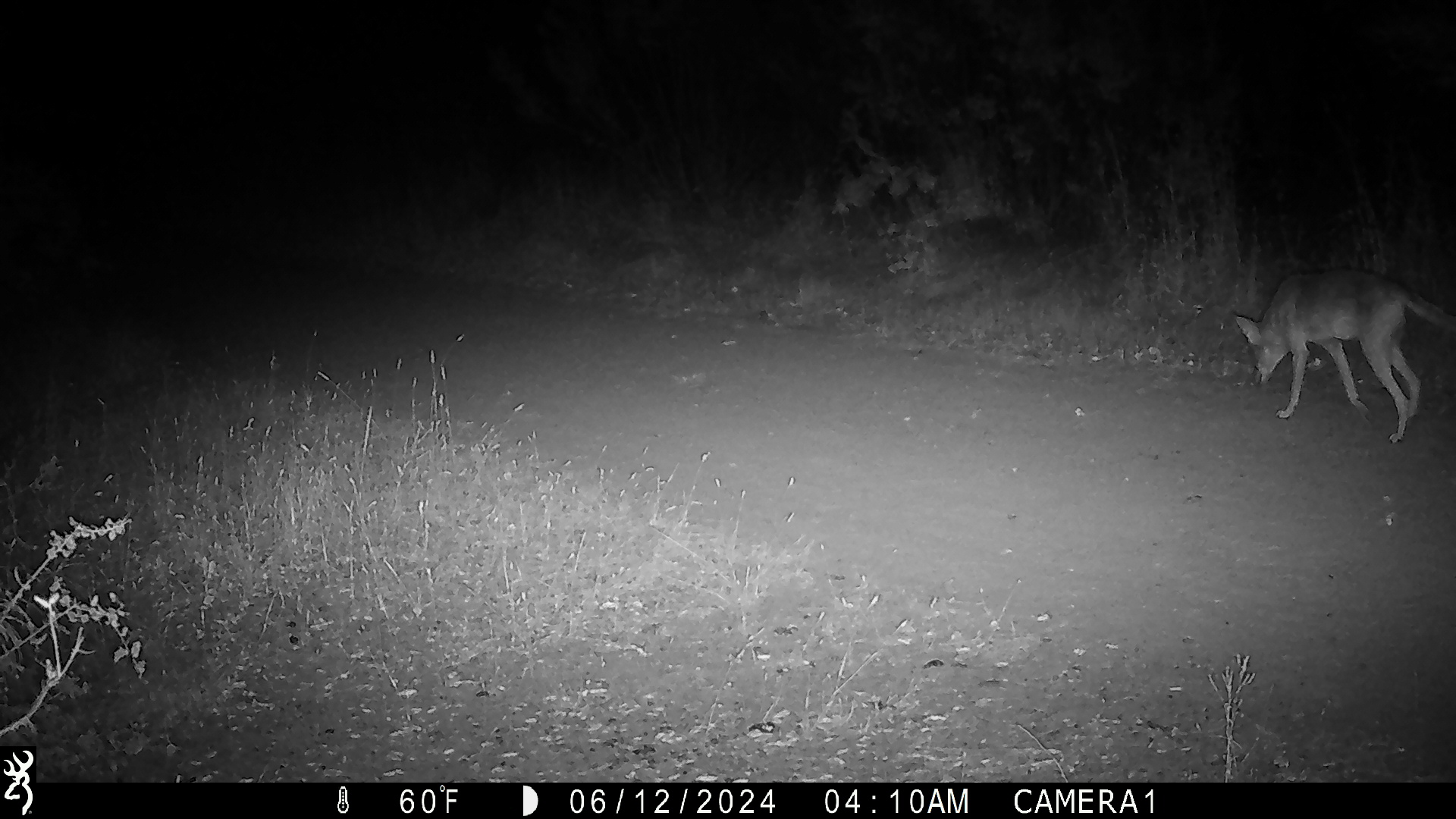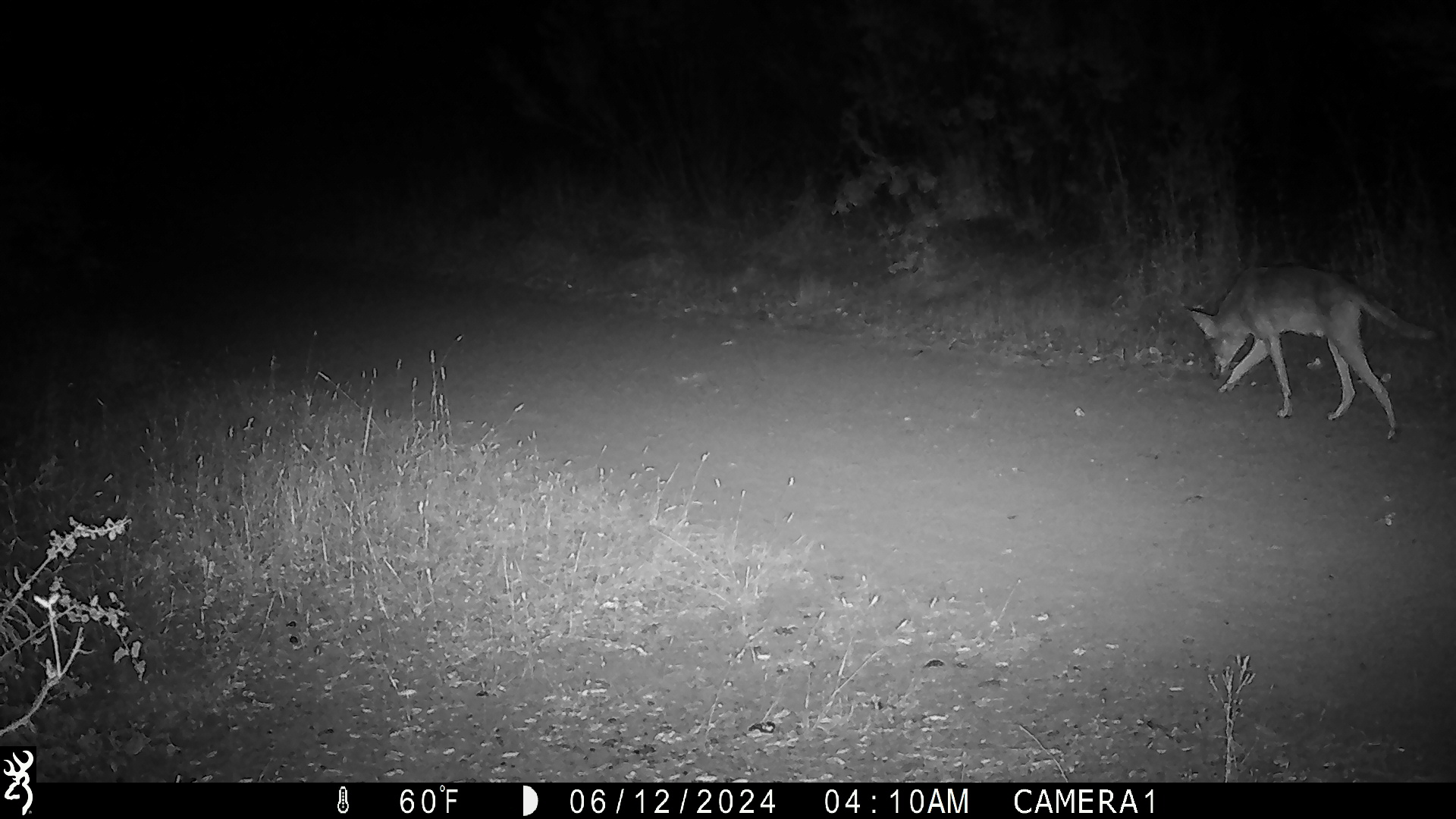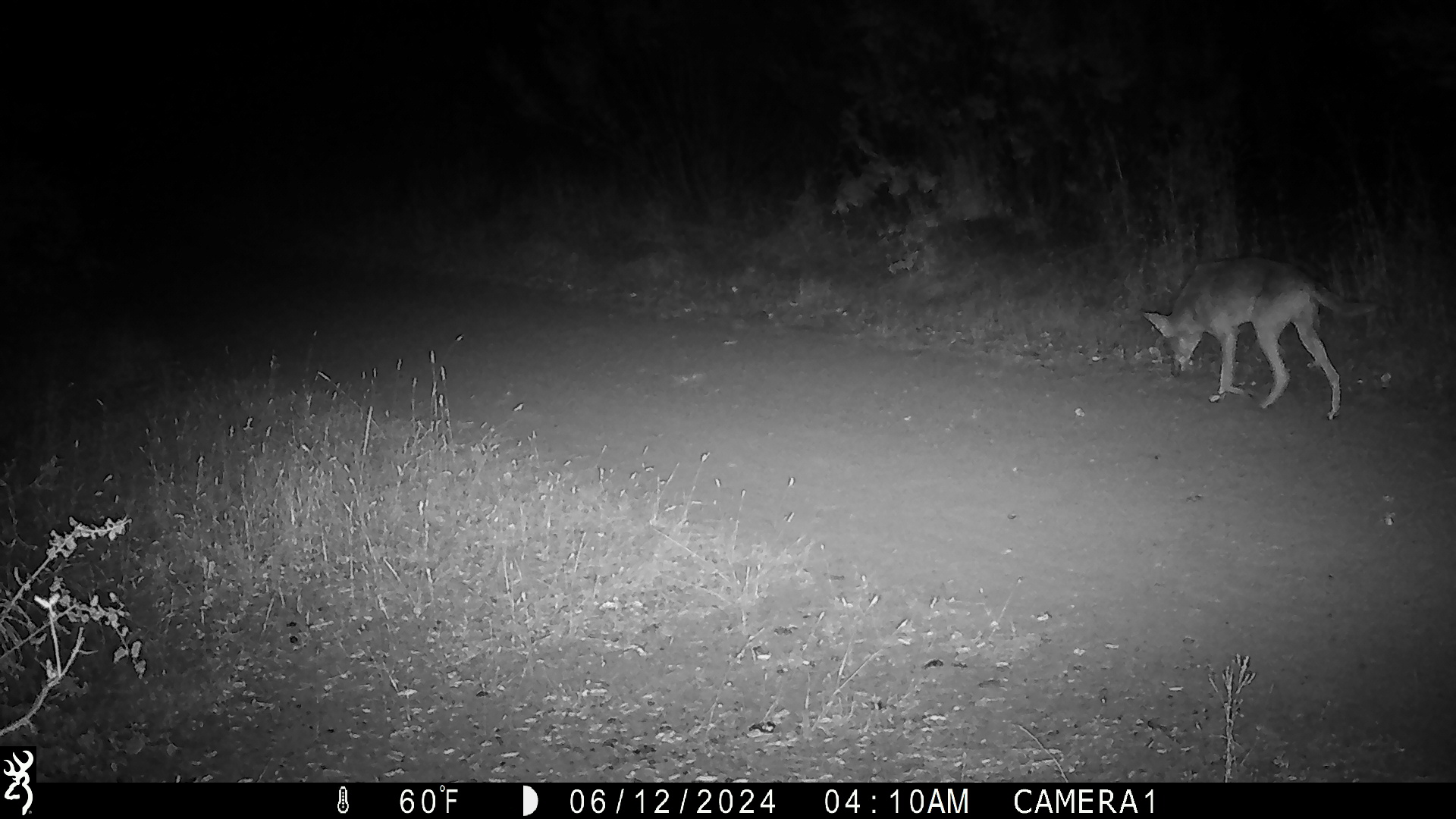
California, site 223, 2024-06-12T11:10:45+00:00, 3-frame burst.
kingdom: Animalia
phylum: Chordata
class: Mammalia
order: Carnivora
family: Canidae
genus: Canis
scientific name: Canis latrans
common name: coyote